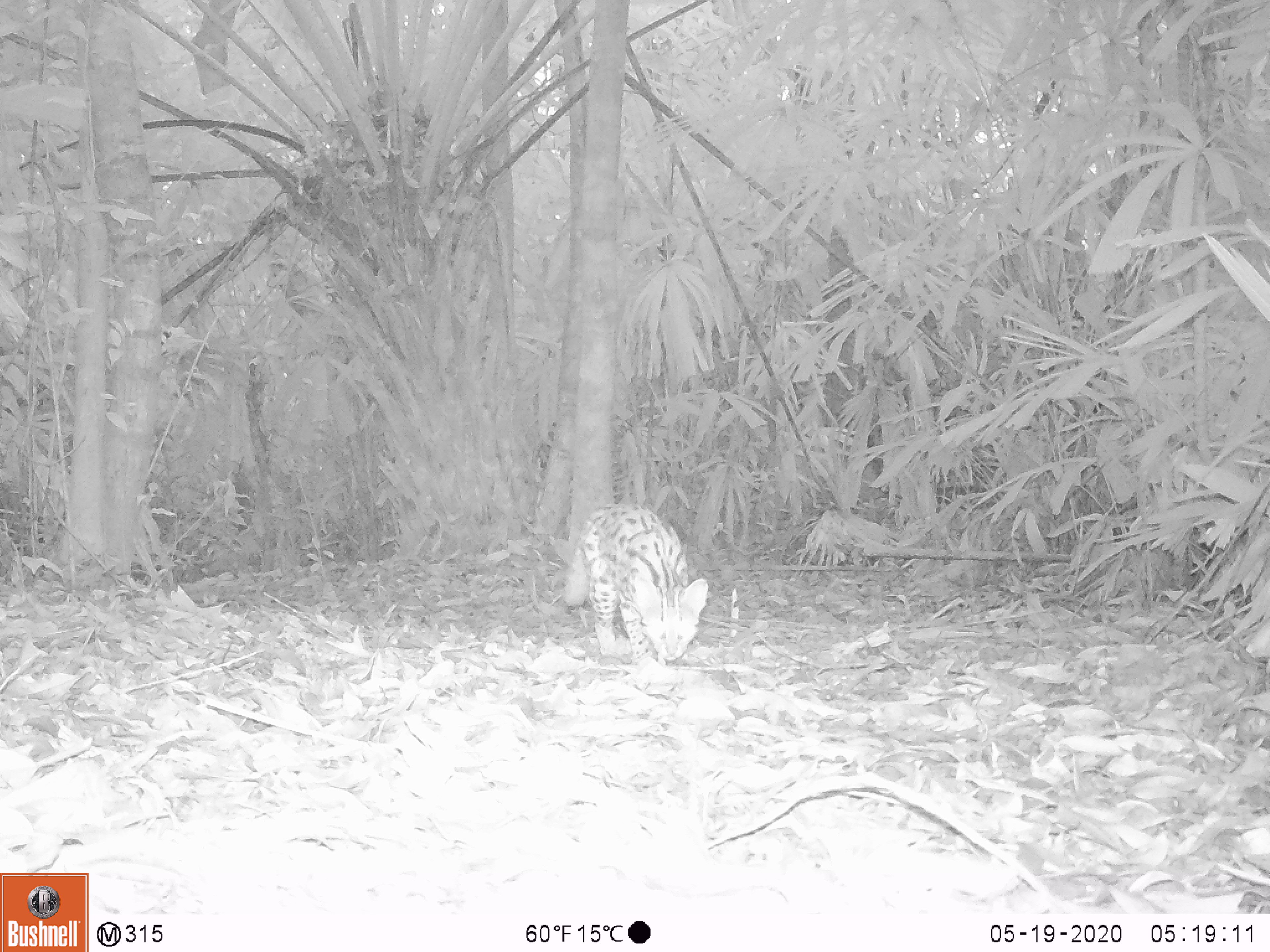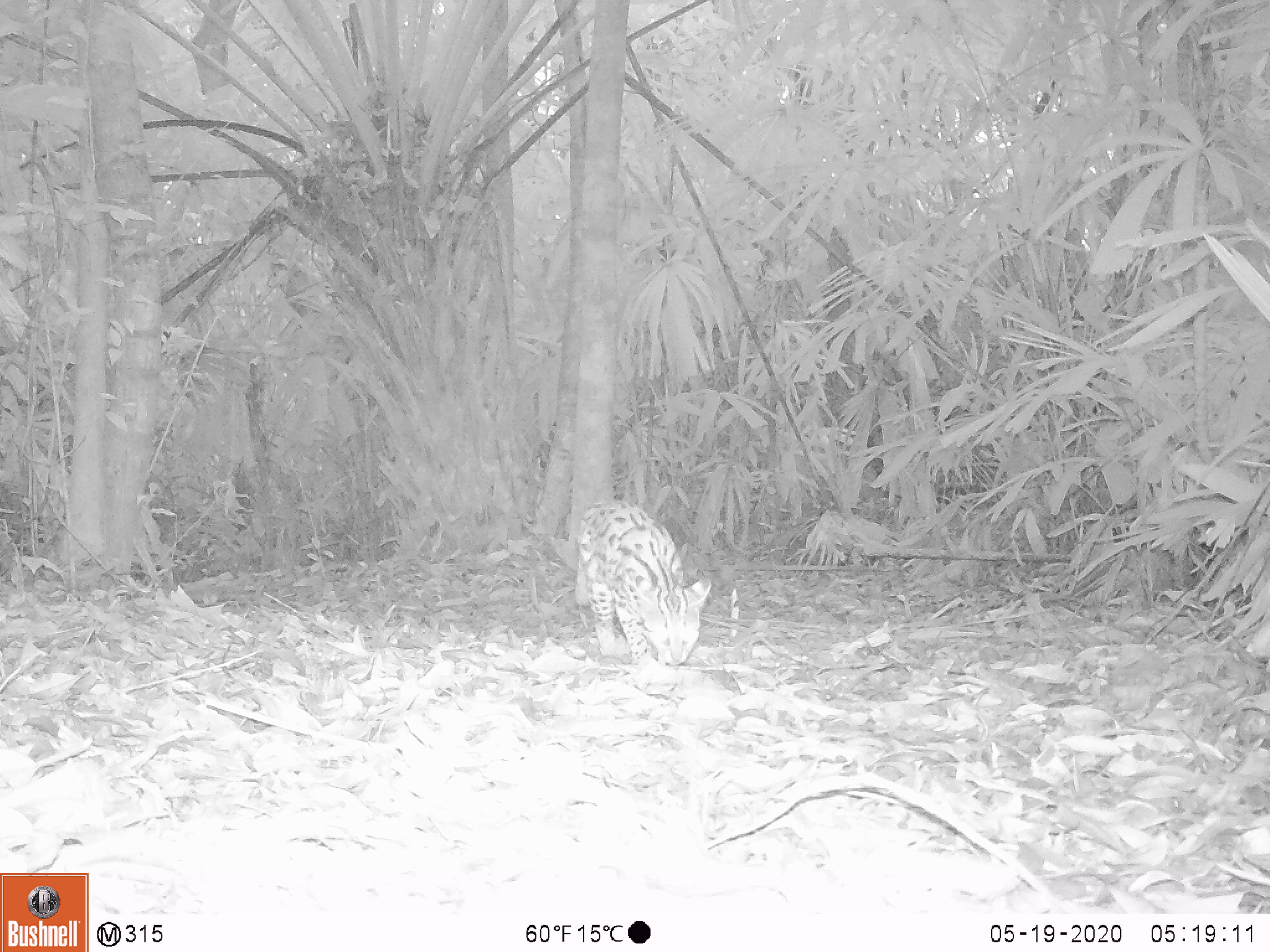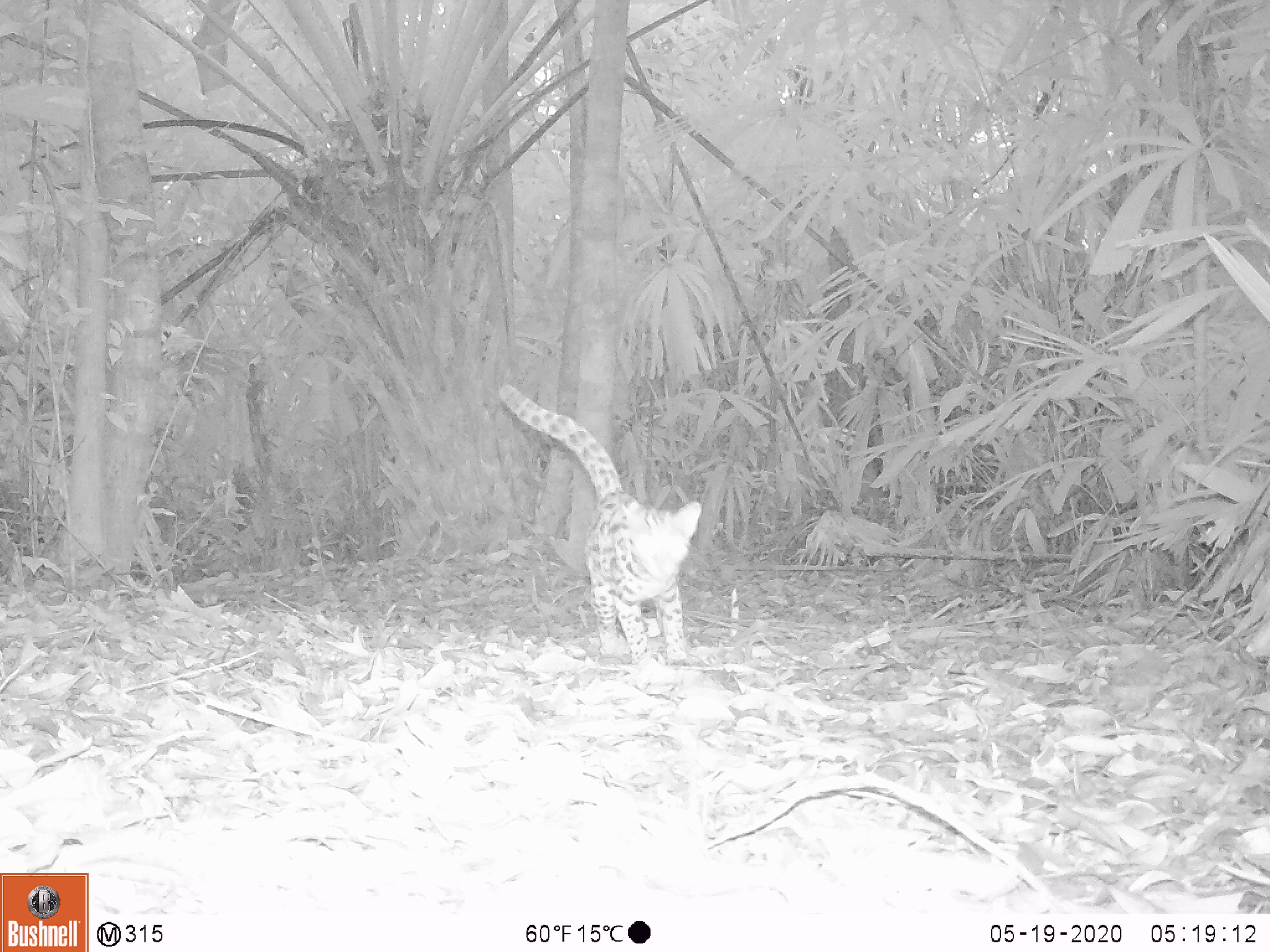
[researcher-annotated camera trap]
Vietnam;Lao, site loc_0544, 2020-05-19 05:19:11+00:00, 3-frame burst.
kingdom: Animalia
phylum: Chordata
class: Mammalia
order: Carnivora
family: Felidae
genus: Prionailurus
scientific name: Prionailurus bengalensis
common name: leopard cat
Leopard cat (Prionailurus bengalensis). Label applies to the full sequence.